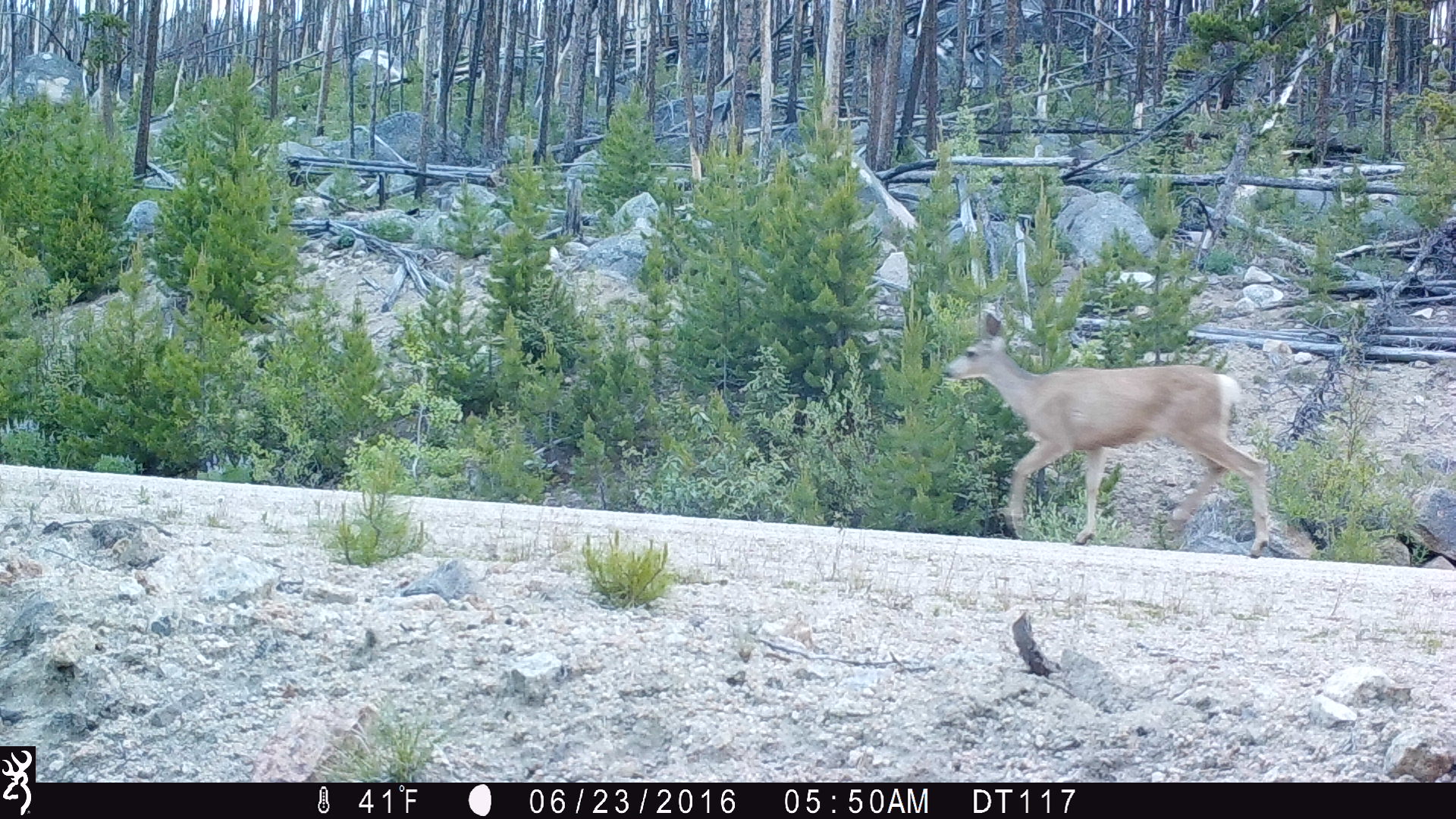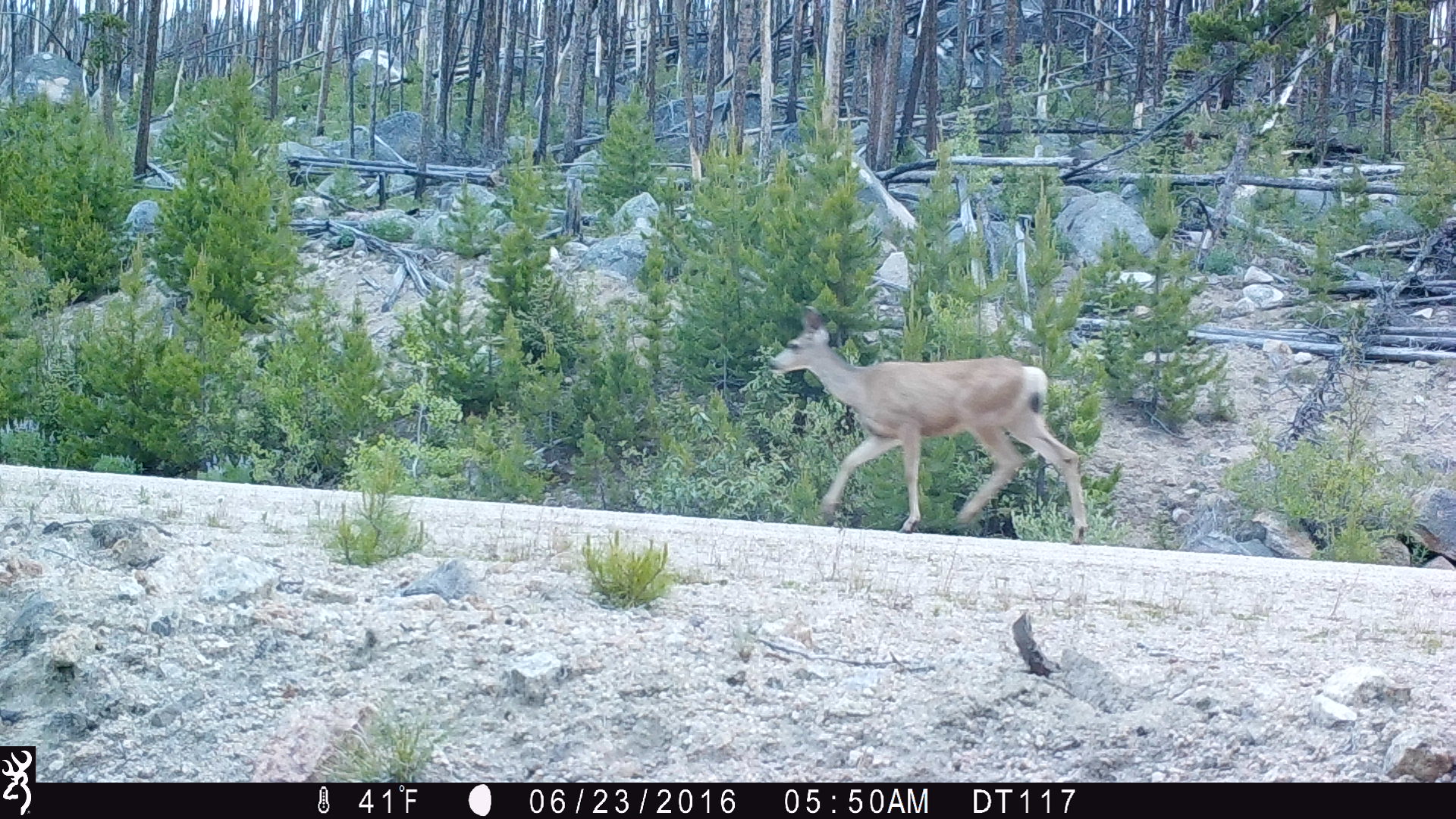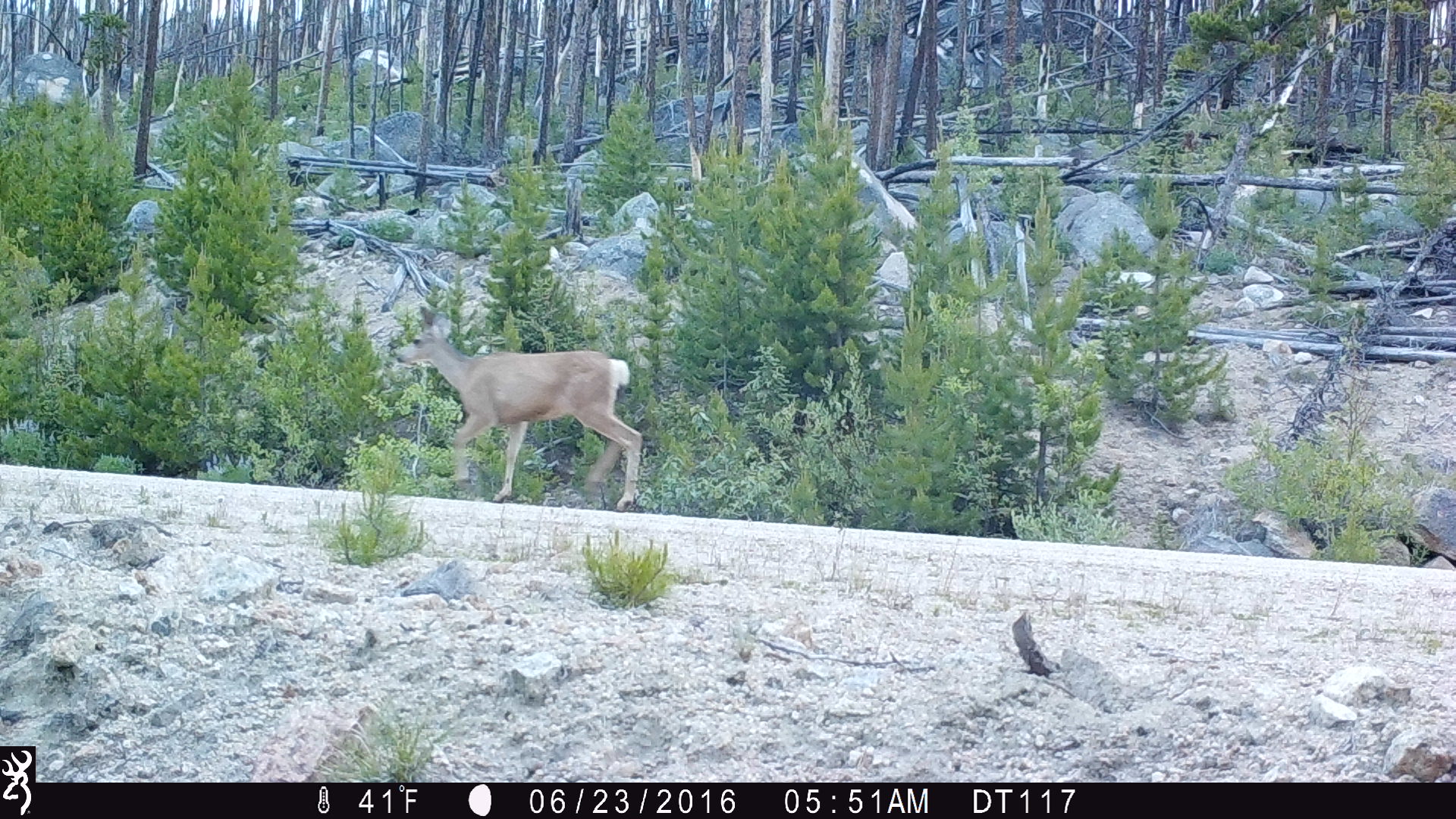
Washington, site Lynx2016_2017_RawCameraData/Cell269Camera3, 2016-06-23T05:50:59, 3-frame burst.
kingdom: Animalia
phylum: Chordata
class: Mammalia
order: Artiodactyla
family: Cervidae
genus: Odocoileus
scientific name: Odocoileus hemionus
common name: mule deer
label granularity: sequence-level